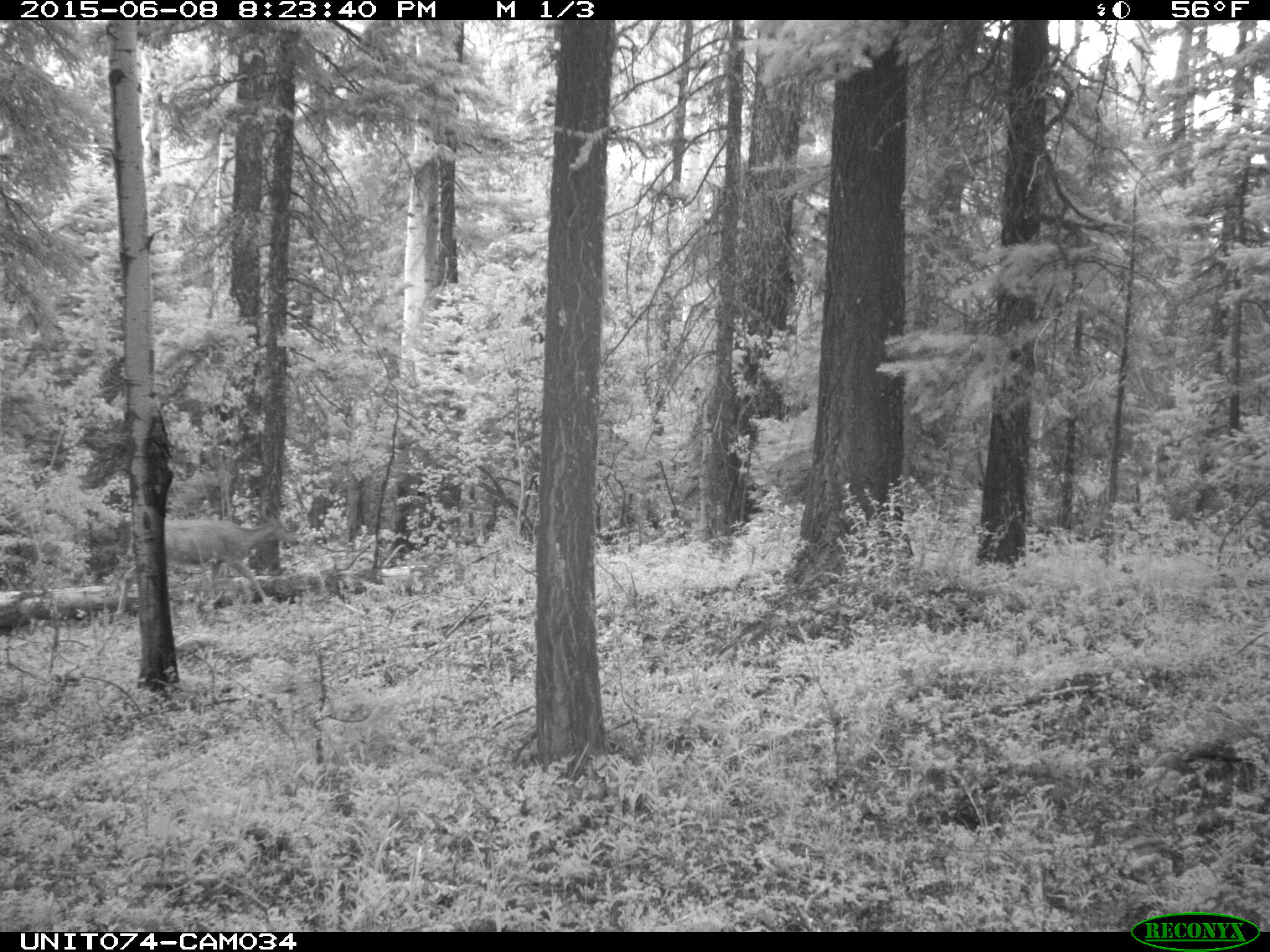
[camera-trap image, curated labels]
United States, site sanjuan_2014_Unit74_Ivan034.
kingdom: Animalia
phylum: Chordata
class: Mammalia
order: Artiodactyla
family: Cervidae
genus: Odocoileus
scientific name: Odocoileus hemionus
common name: mule deer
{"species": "Odocoileus hemionus (mule deer)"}